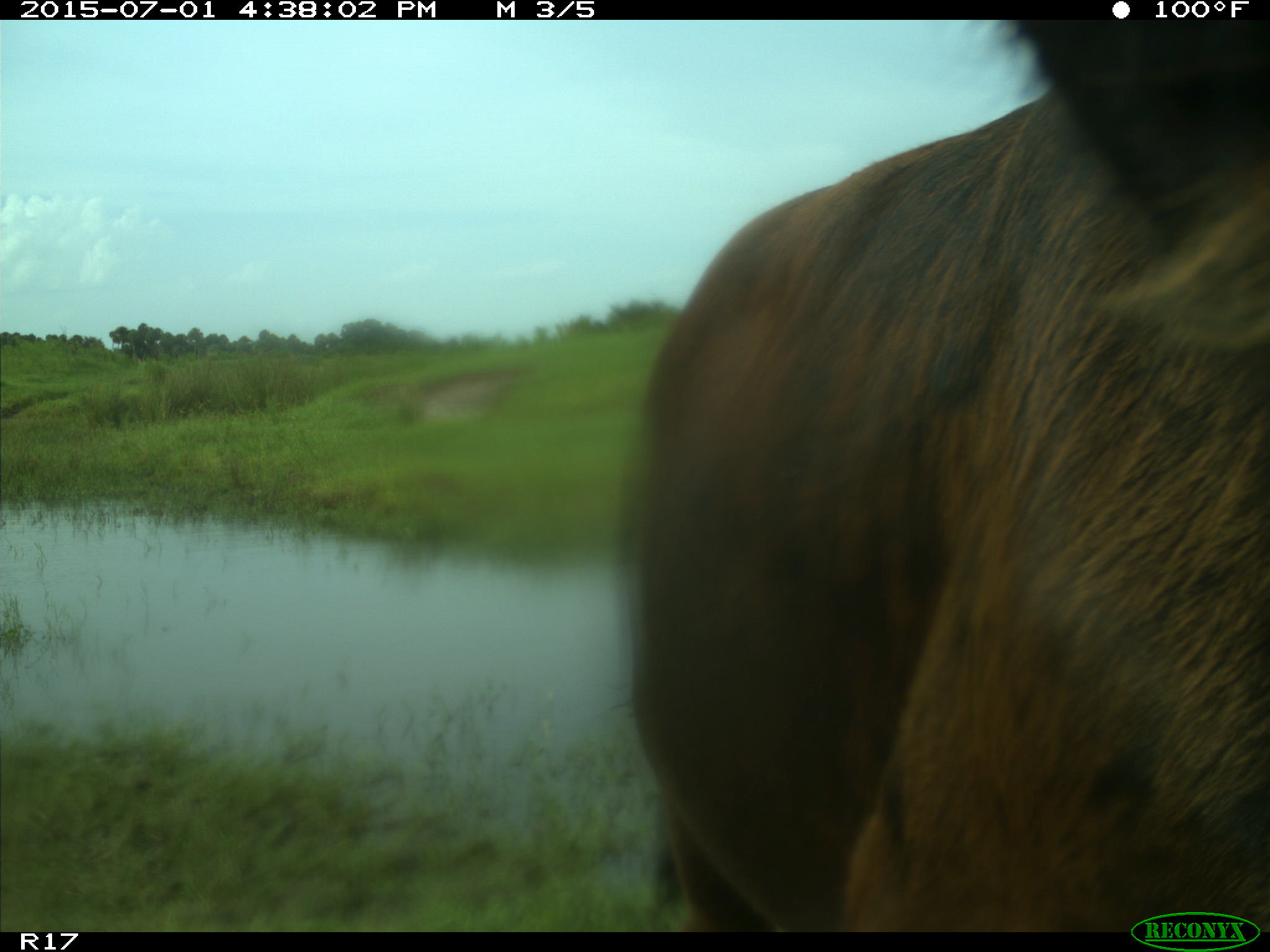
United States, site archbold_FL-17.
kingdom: Animalia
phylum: Chordata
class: Mammalia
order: Artiodactyla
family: Bovidae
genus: Bos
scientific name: Bos taurus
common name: domestic cow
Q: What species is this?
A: Bos taurus (domestic cow).